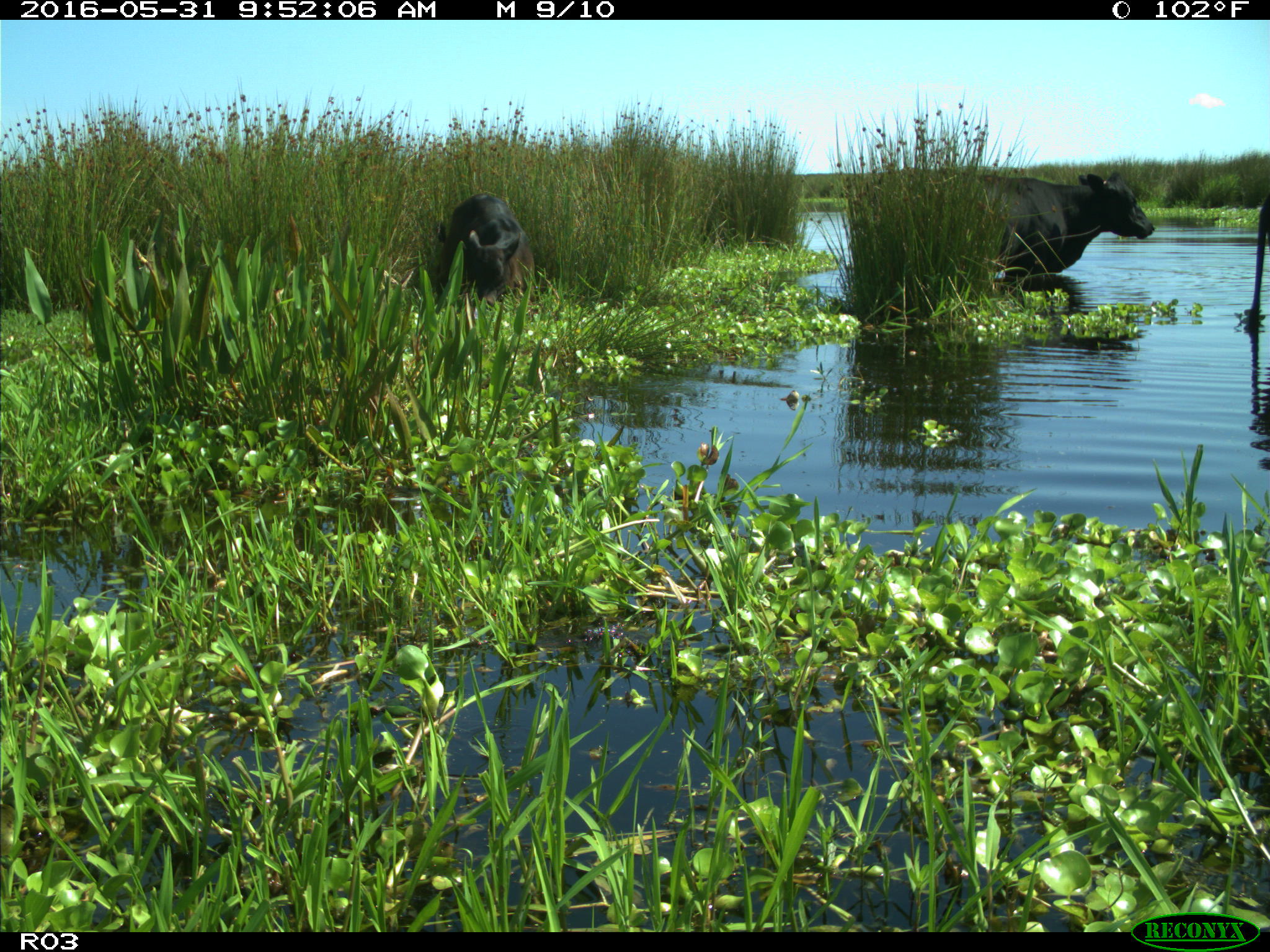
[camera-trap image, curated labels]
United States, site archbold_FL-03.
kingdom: Animalia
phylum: Chordata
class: Mammalia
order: Artiodactyla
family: Bovidae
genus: Bos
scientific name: Bos taurus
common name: domestic cow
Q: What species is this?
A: Bos taurus (domestic cow).